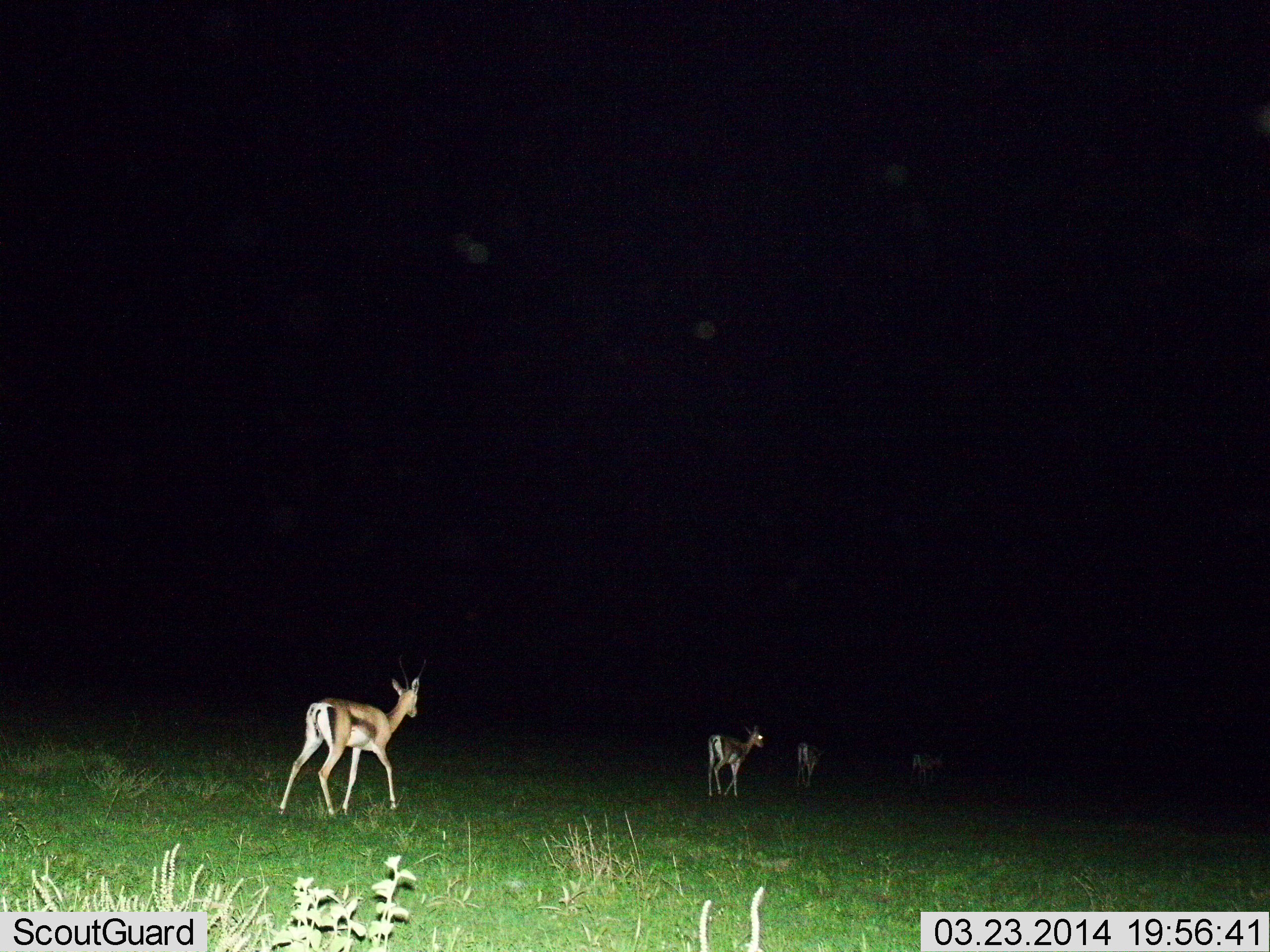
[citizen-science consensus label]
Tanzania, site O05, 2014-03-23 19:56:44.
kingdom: Animalia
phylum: Chordata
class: Mammalia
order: Artiodactyla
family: Bovidae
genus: Eudorcas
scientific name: Eudorcas thomsonii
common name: thomson's gazelle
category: gazellethomsons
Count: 4.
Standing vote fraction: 0%.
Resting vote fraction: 0%.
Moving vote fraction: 100%.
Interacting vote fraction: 0%.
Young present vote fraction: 0%.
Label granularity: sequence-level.